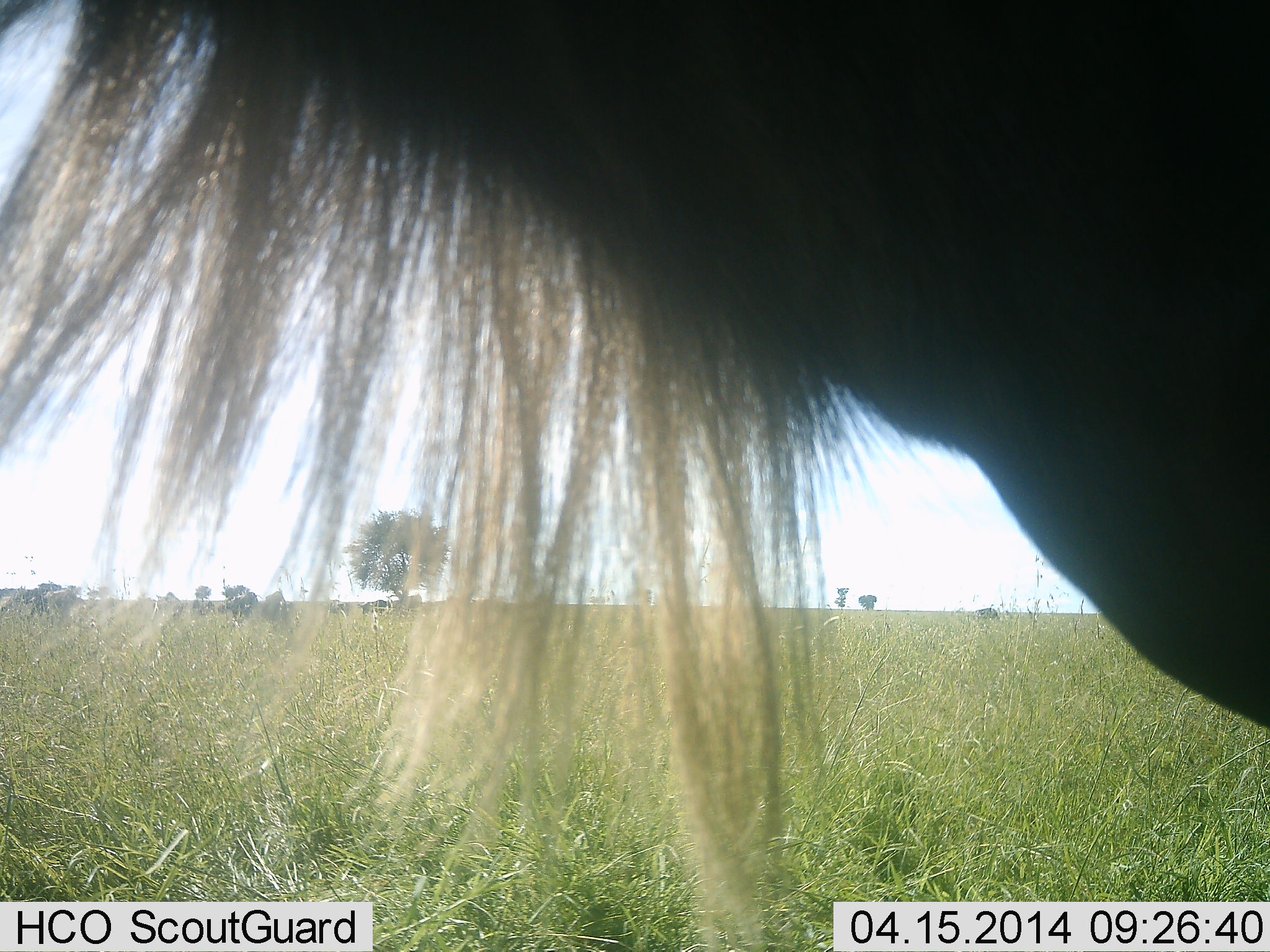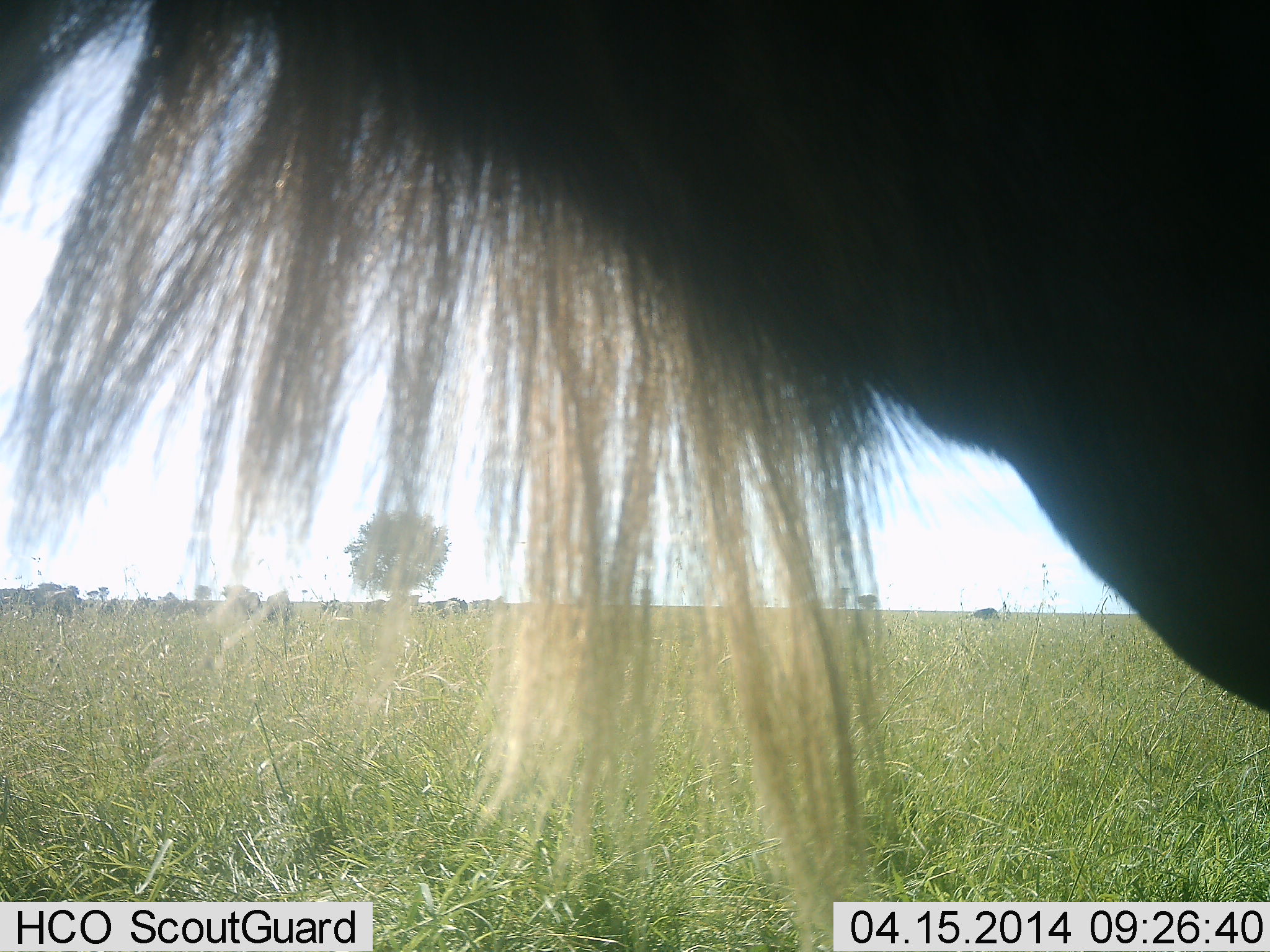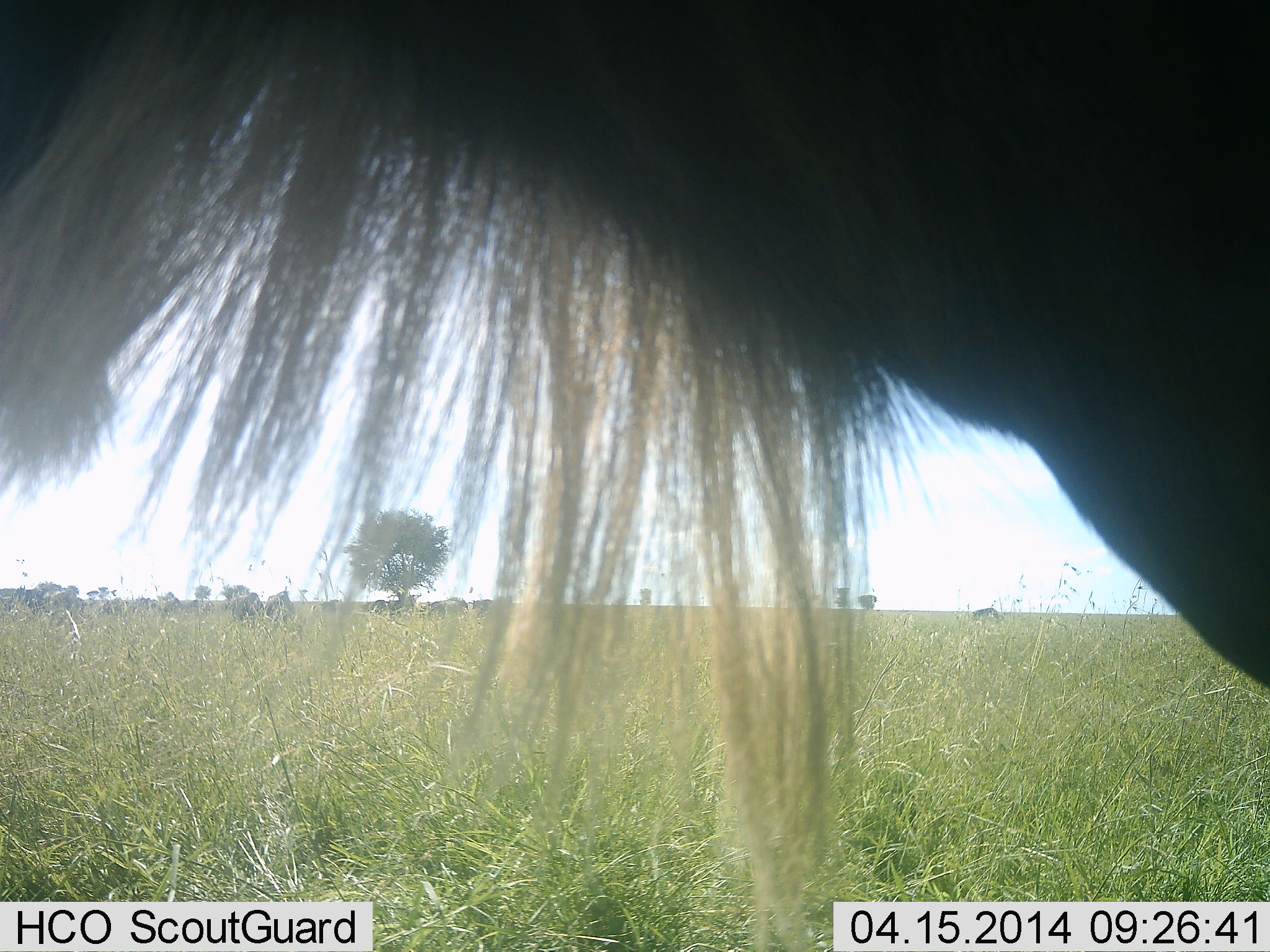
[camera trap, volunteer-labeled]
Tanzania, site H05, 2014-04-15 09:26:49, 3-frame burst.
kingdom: Animalia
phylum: Chordata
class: Mammalia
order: Artiodactyla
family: Bovidae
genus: Connochaetes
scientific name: Connochaetes taurinus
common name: blue wildebeest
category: wildebeest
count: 1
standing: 70%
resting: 0%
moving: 30%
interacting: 0%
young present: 0%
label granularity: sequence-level